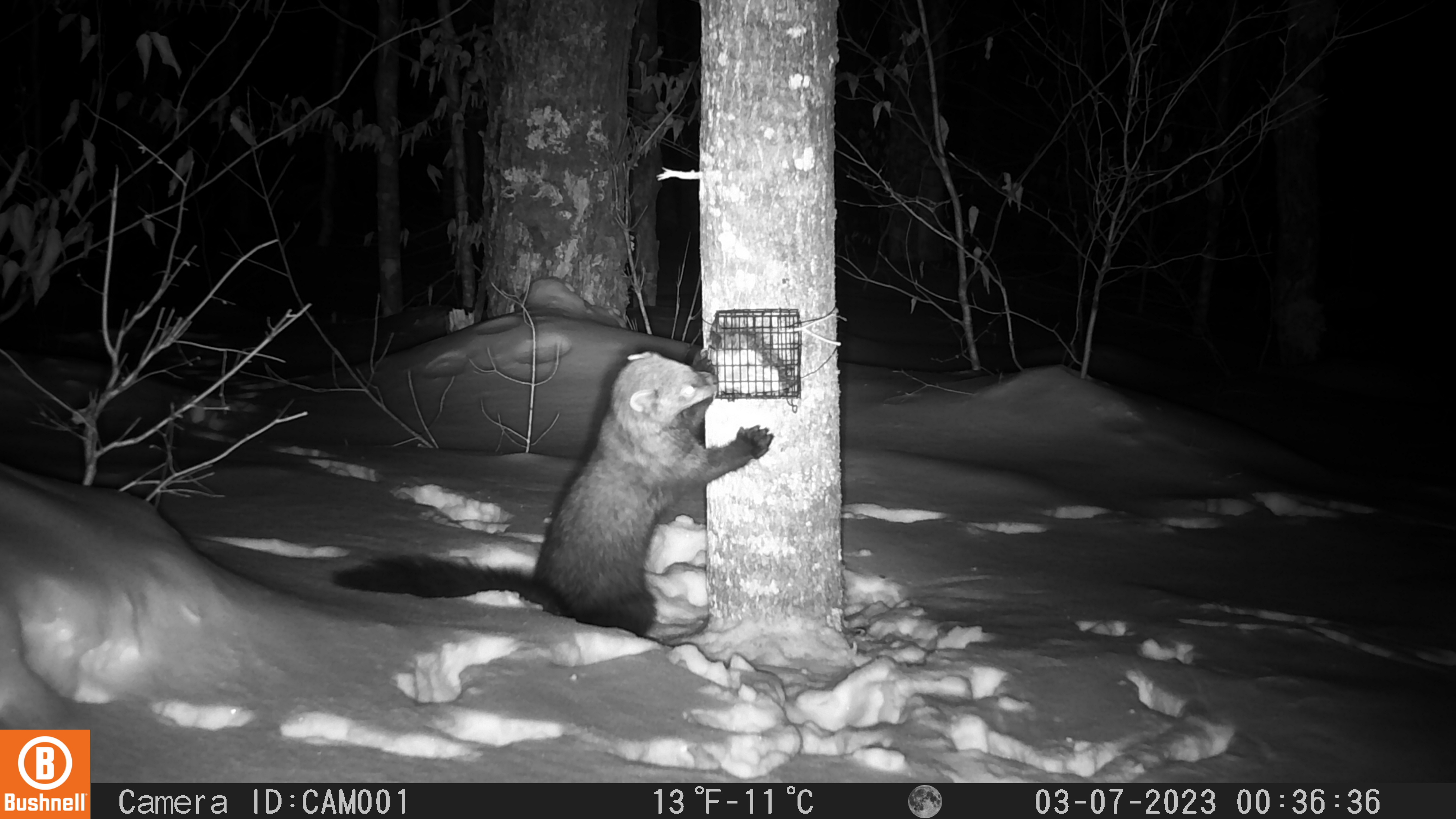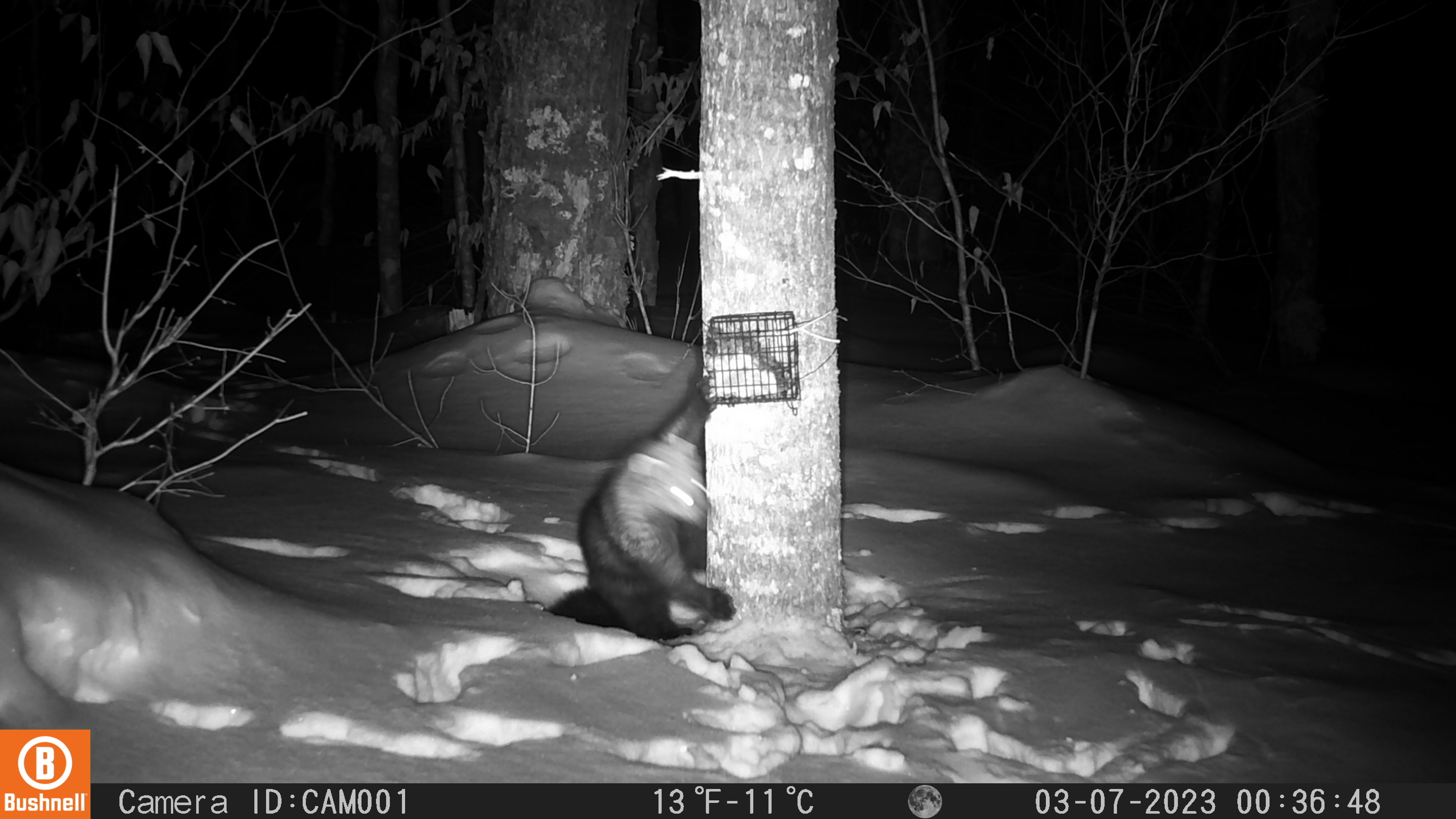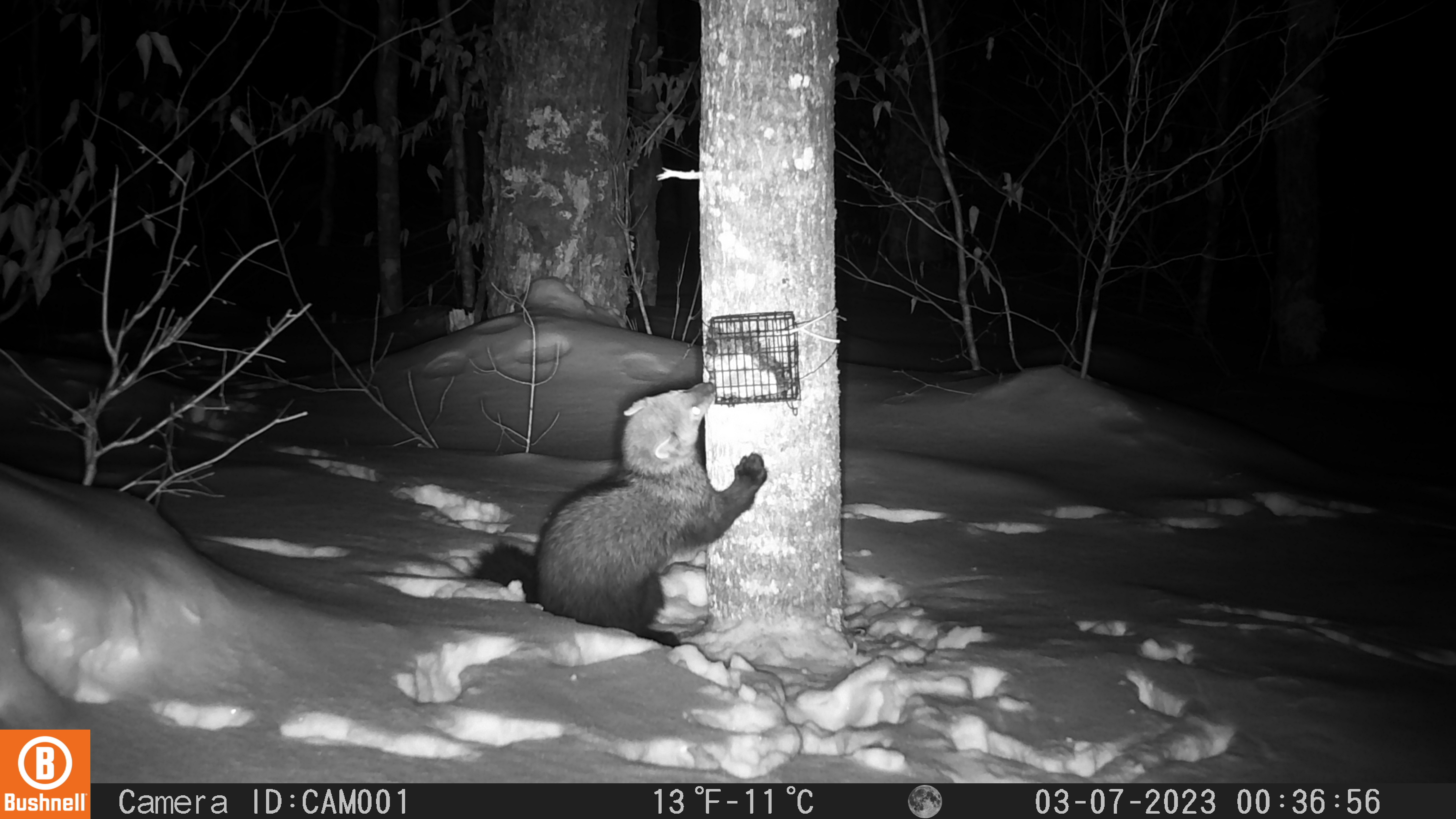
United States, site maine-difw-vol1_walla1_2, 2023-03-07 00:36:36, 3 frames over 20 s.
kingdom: Animalia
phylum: Chordata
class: Mammalia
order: Carnivora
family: Mustelidae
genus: Pekania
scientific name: Pekania pennanti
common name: fisher